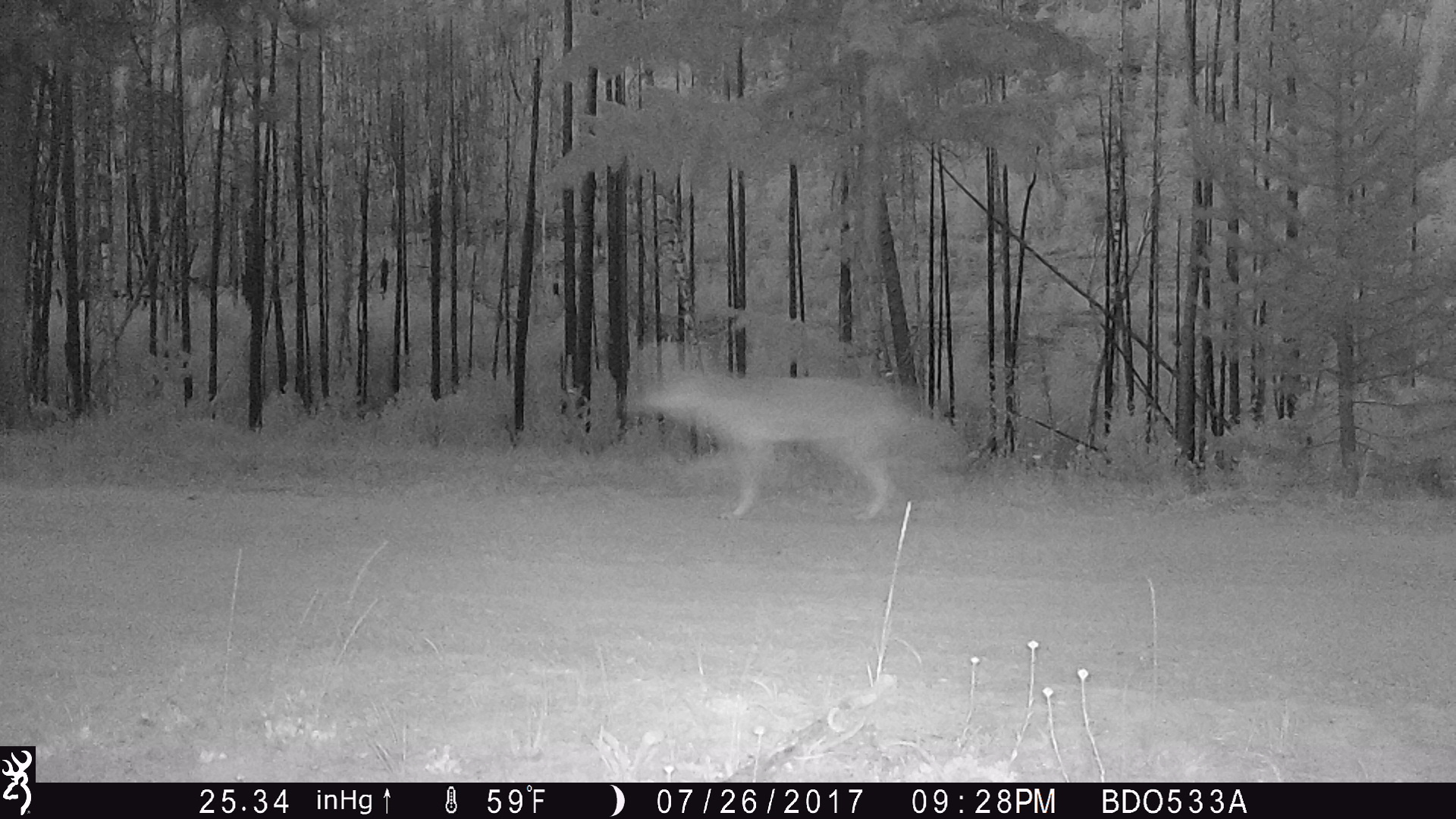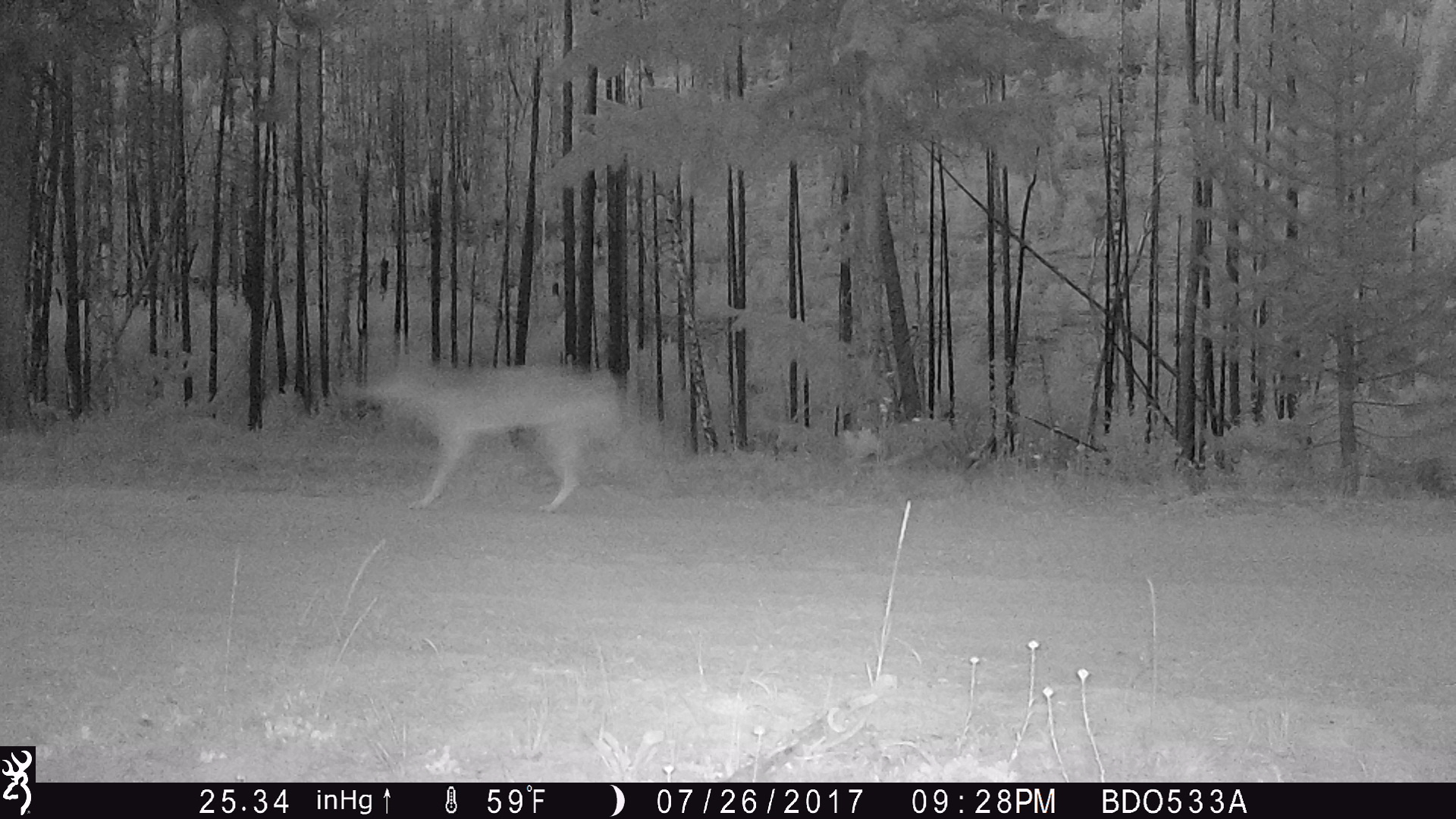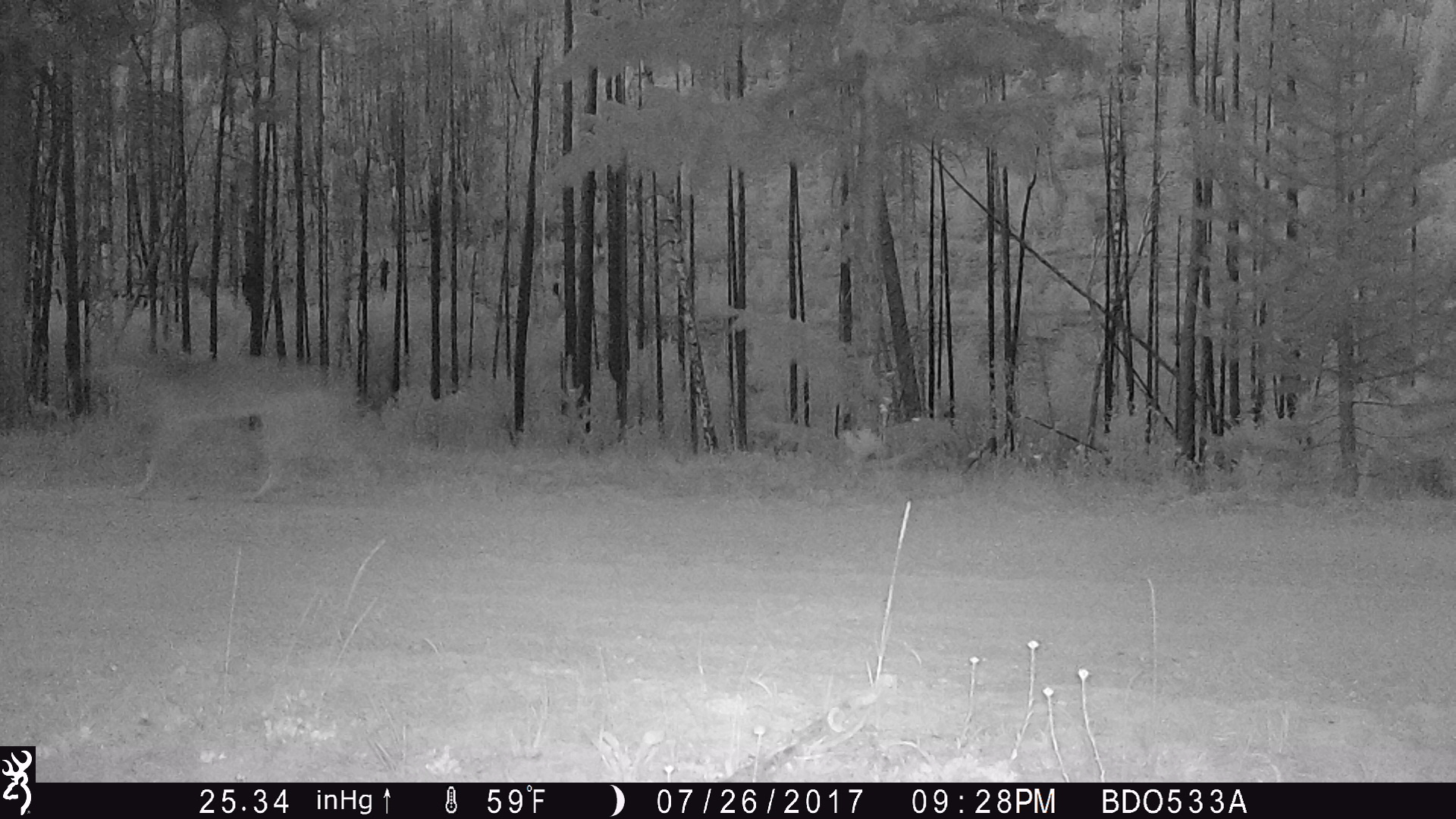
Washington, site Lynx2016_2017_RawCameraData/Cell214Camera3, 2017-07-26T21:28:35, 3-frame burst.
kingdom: Animalia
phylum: Chordata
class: Mammalia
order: Carnivora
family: Canidae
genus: Canis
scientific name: Canis latrans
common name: coyote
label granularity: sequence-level